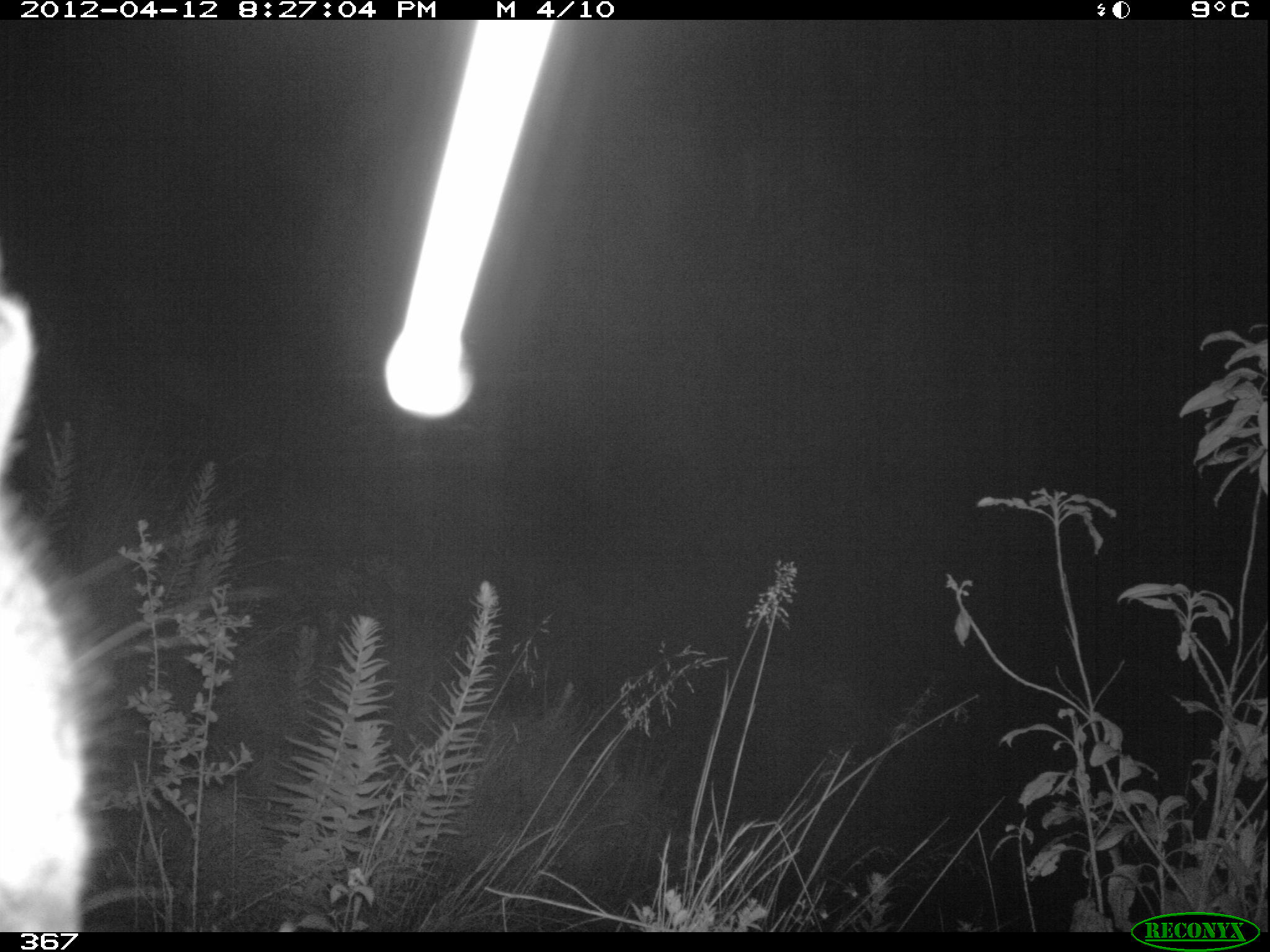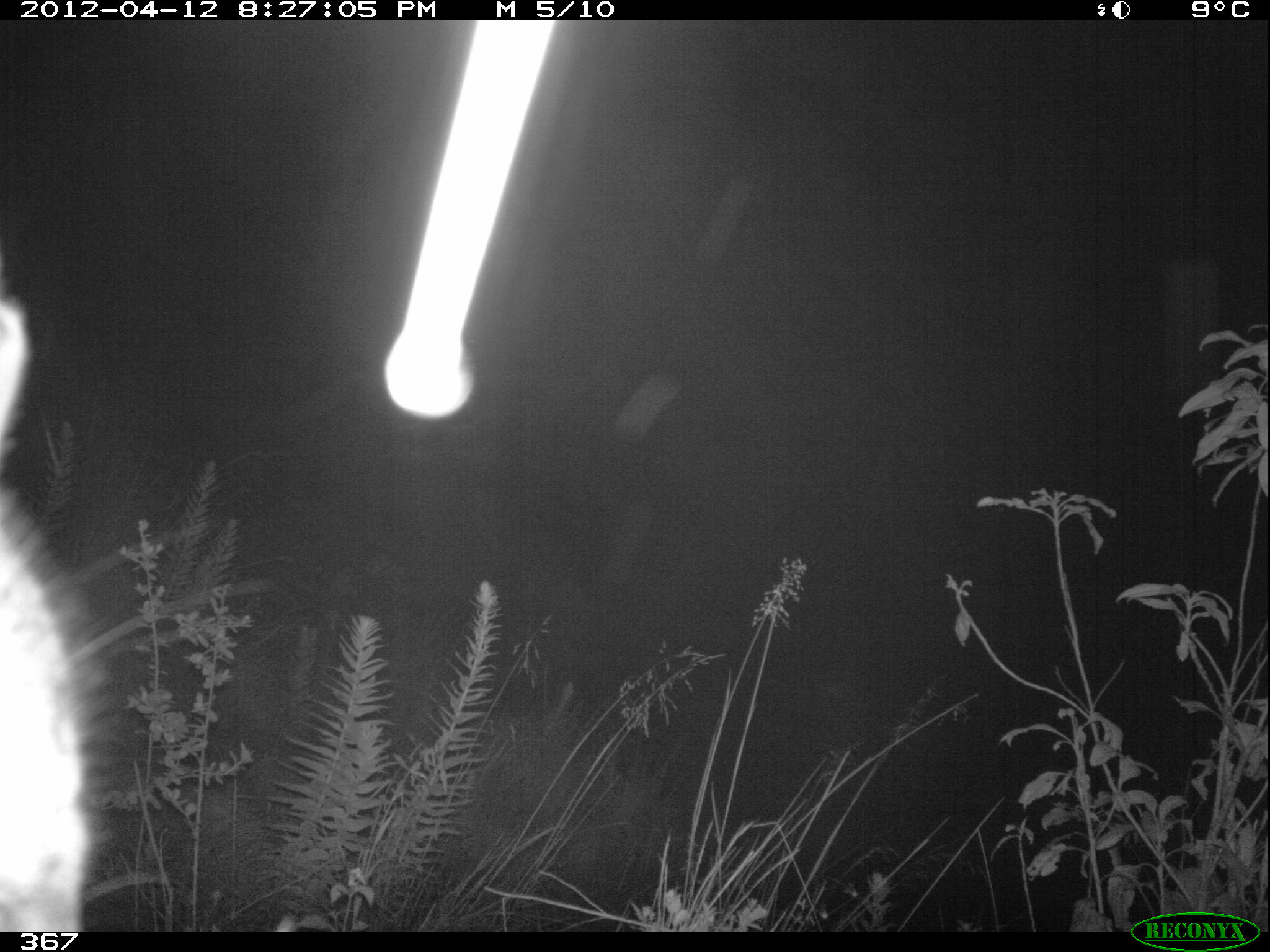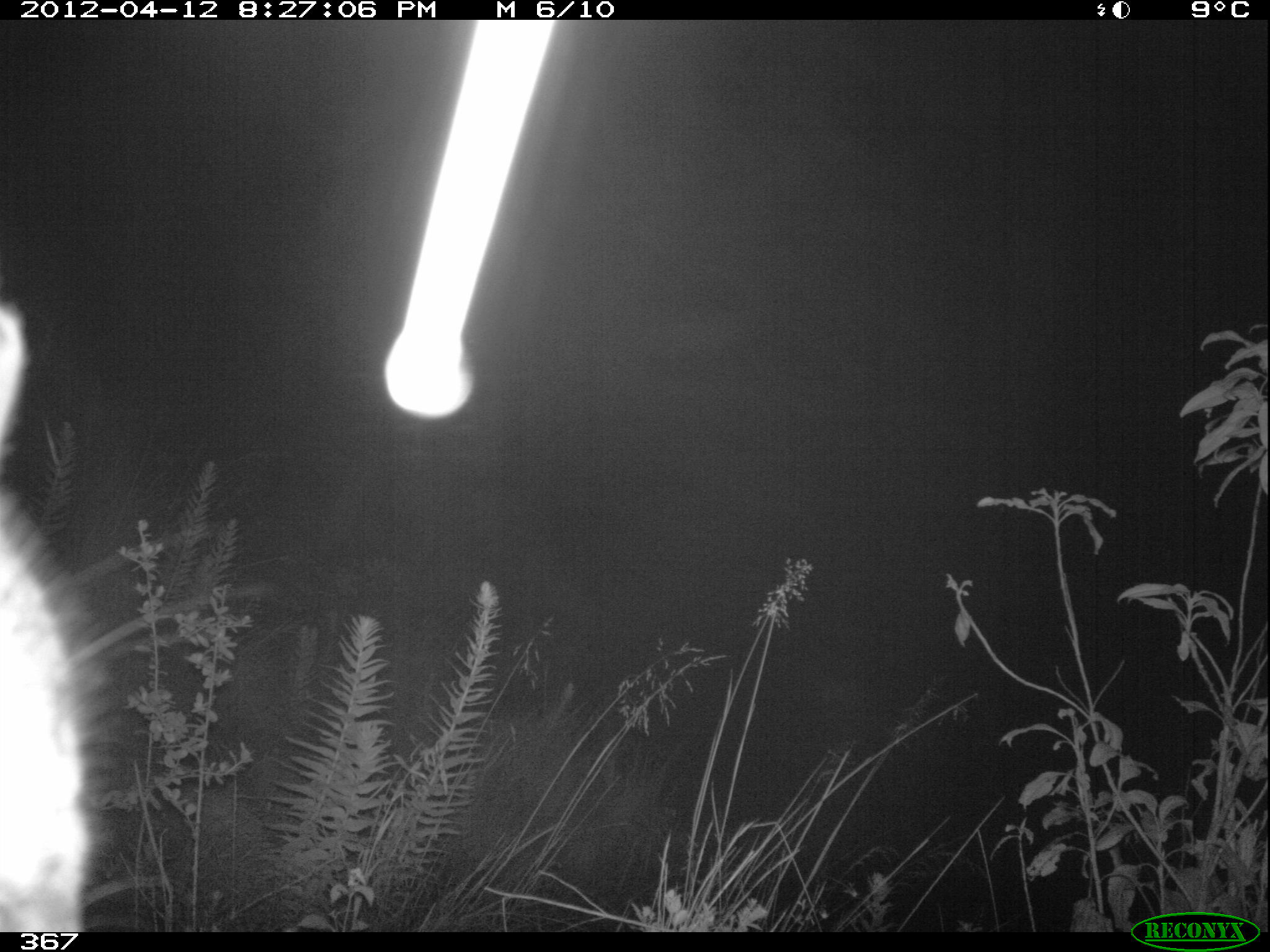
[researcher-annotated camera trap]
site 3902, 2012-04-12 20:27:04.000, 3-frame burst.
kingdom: Animalia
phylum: Chordata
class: Mammalia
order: Rodentia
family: Chinchillidae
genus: Lagidium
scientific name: Lagidium viscacia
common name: mountain viscacha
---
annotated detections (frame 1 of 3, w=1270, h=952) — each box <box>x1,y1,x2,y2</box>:
lagidium viscacia: <box>0,291,102,932</box>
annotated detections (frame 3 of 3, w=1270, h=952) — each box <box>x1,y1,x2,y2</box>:
lagidium viscacia: <box>0,301,102,932</box>